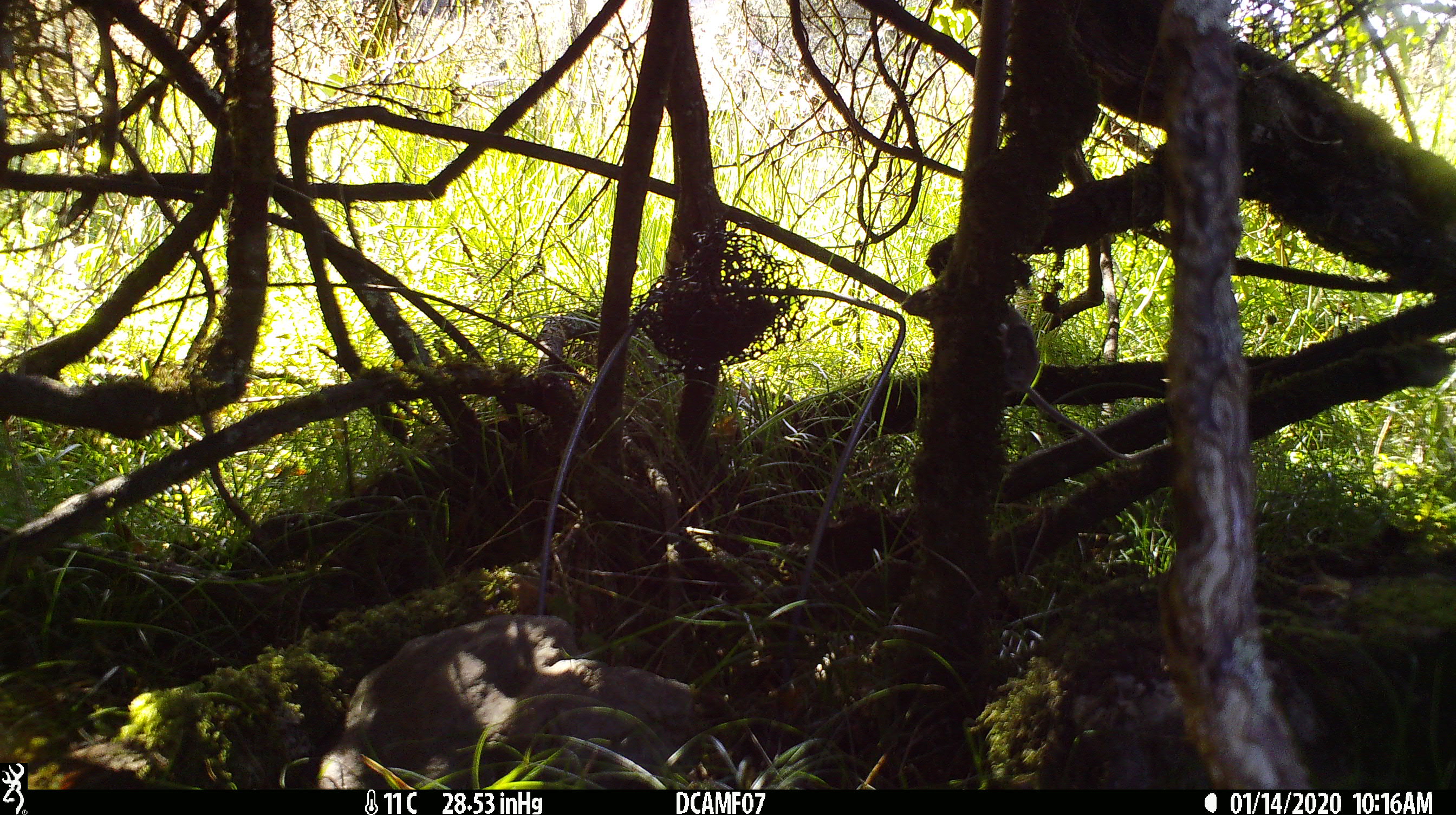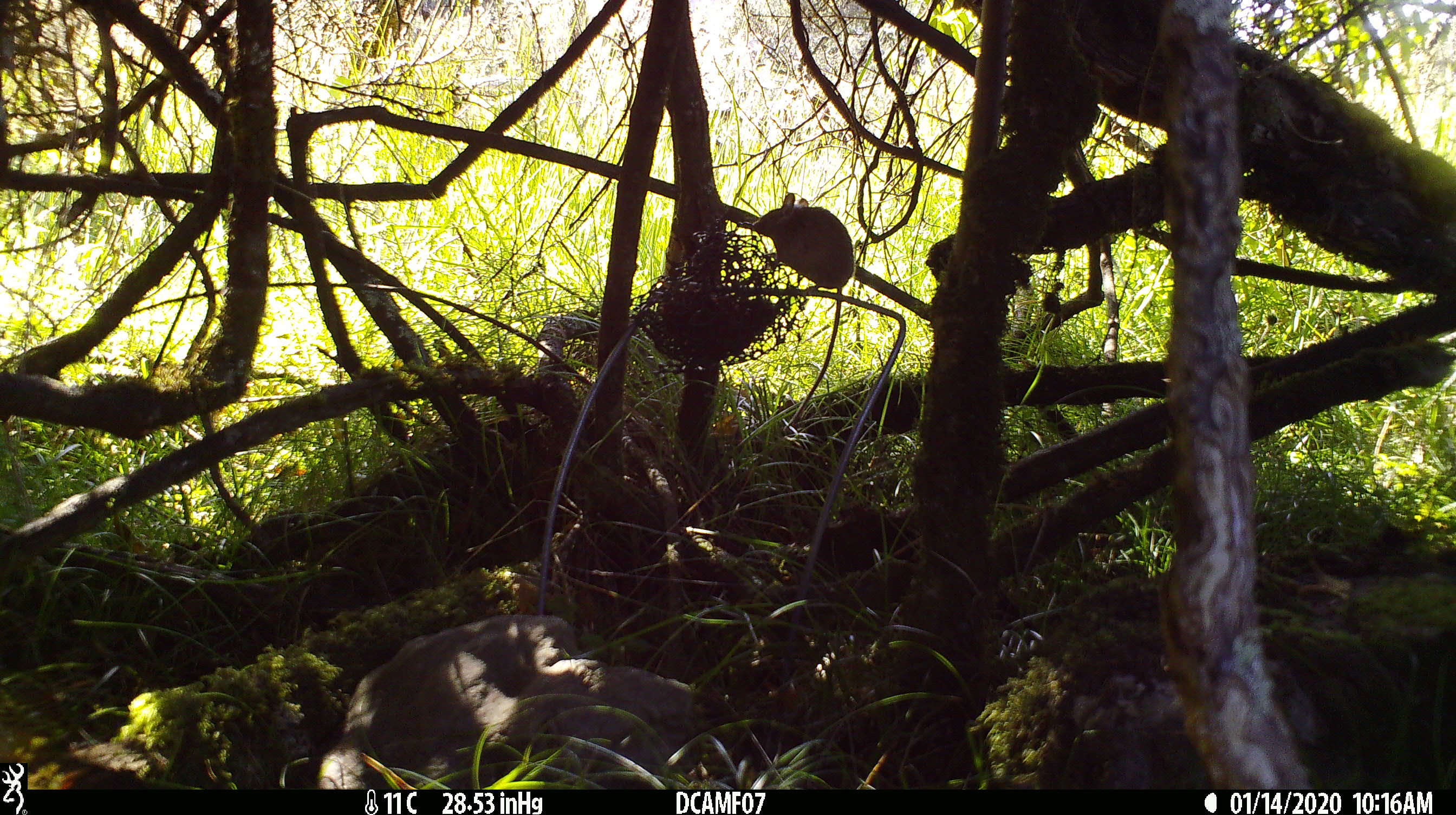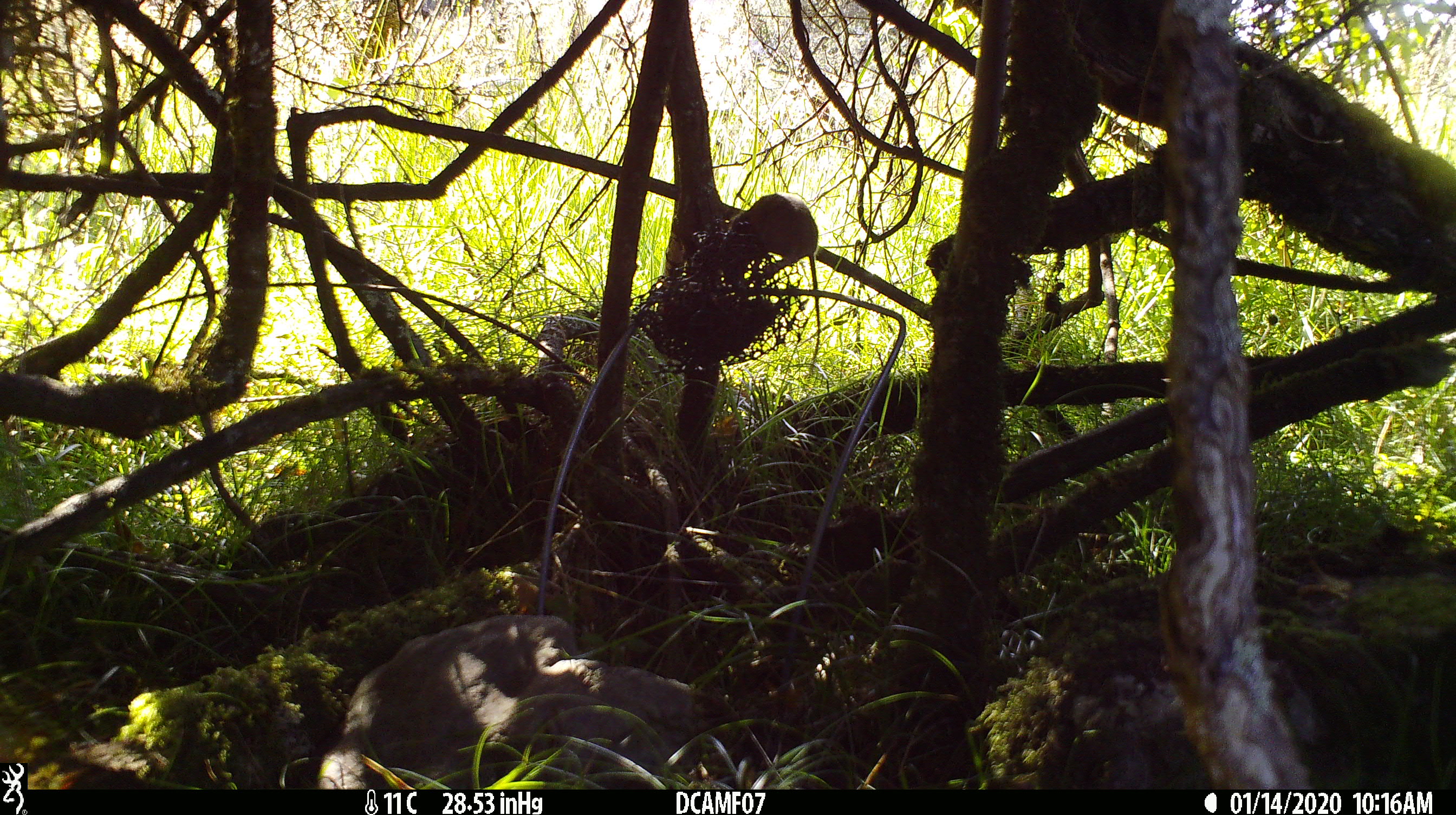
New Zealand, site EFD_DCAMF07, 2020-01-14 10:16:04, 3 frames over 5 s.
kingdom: Animalia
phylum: Chordata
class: Mammalia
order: Rodentia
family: Muridae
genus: Mus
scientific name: Mus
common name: mouse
Mouse (Mus).